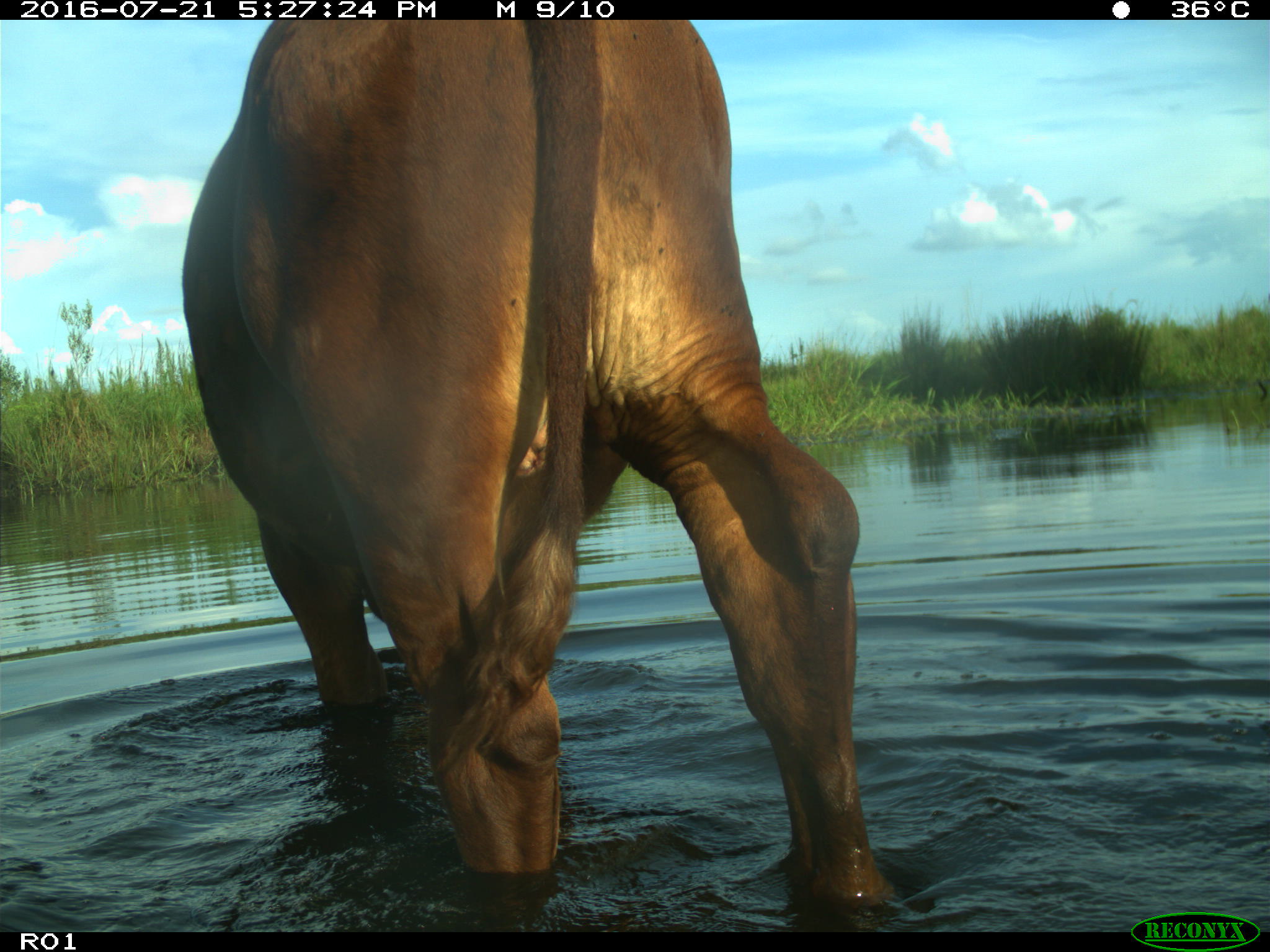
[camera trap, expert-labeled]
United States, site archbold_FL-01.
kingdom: Animalia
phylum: Chordata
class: Mammalia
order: Artiodactyla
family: Bovidae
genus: Bos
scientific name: Bos taurus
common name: domestic cow